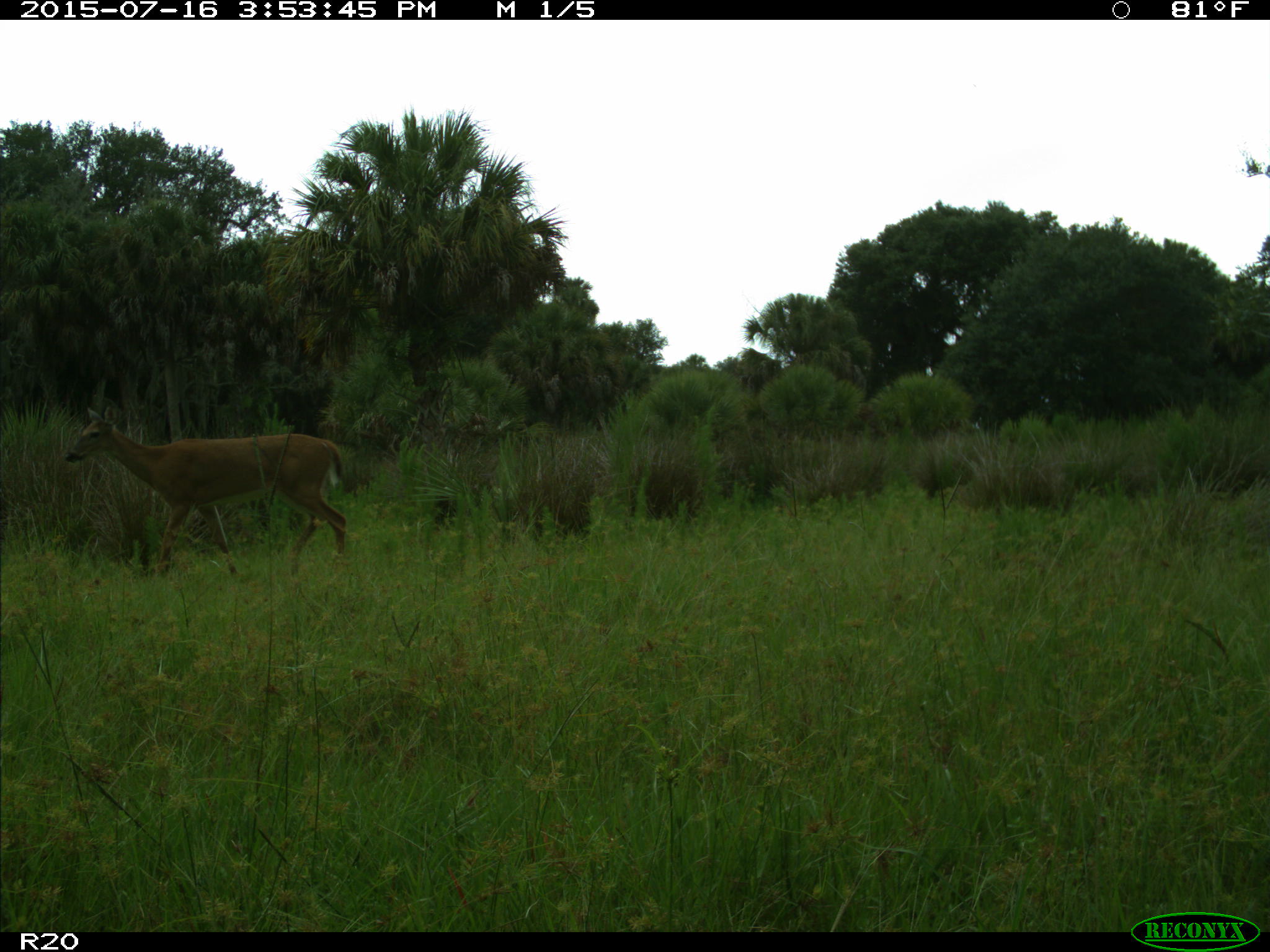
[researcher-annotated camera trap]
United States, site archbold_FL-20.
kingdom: Animalia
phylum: Chordata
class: Mammalia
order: Artiodactyla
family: Cervidae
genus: Odocoileus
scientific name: Odocoileus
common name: deer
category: unidentified deer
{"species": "unidentified deer (deer) (Odocoileus)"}